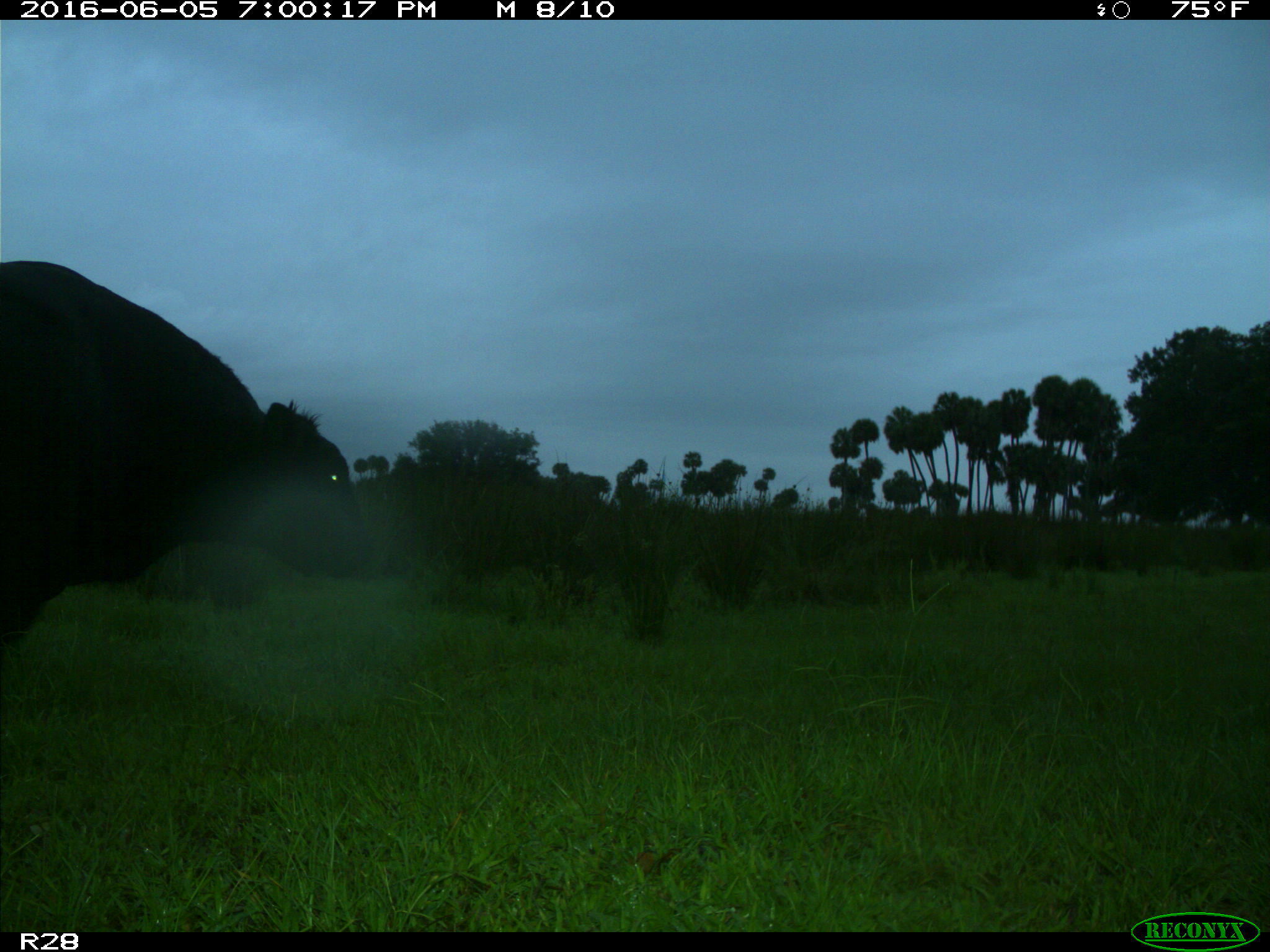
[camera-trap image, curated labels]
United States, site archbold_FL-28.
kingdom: Animalia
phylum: Chordata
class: Mammalia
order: Artiodactyla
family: Bovidae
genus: Bos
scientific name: Bos taurus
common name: domestic cow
Bos taurus (domestic cow).